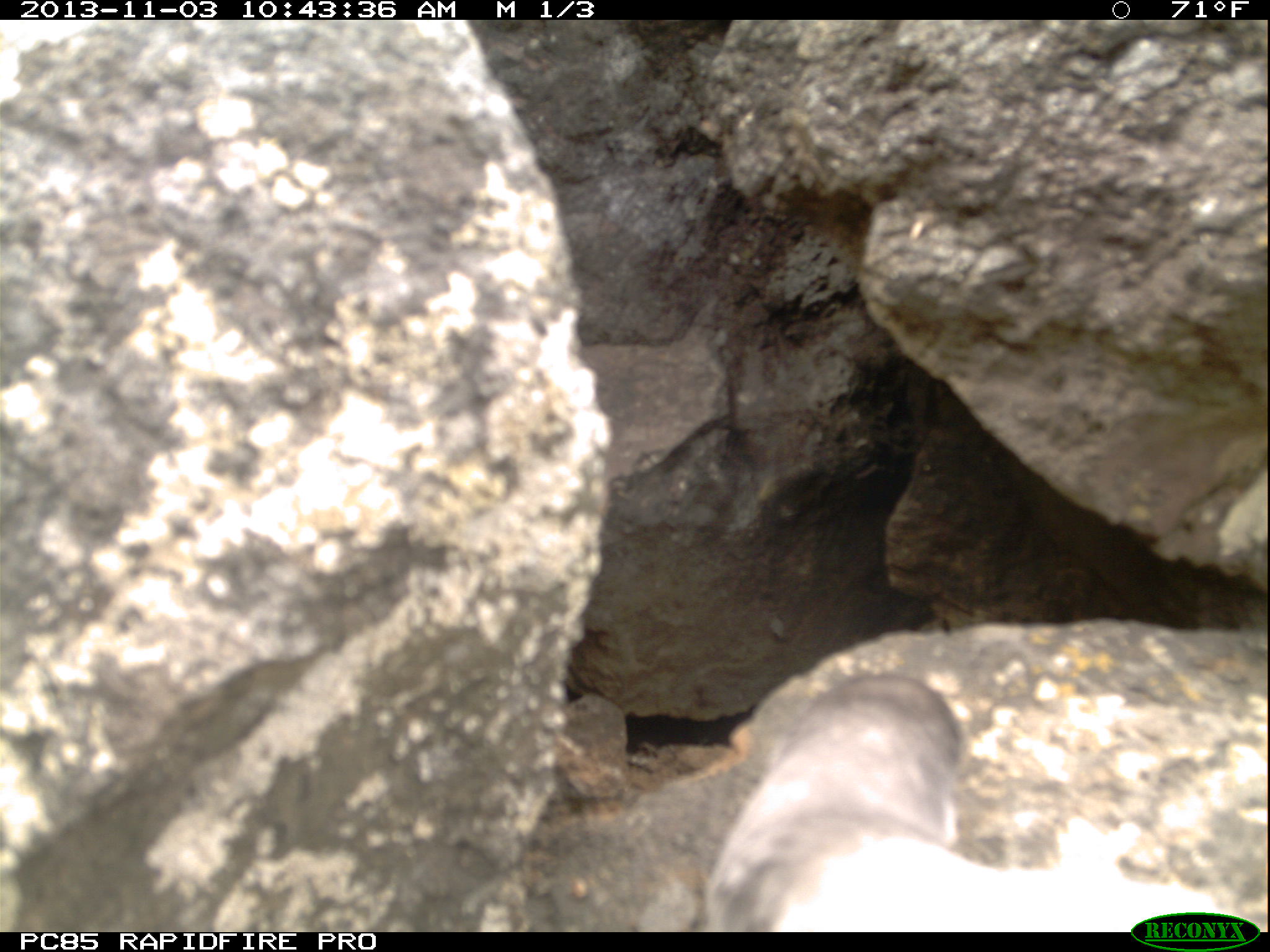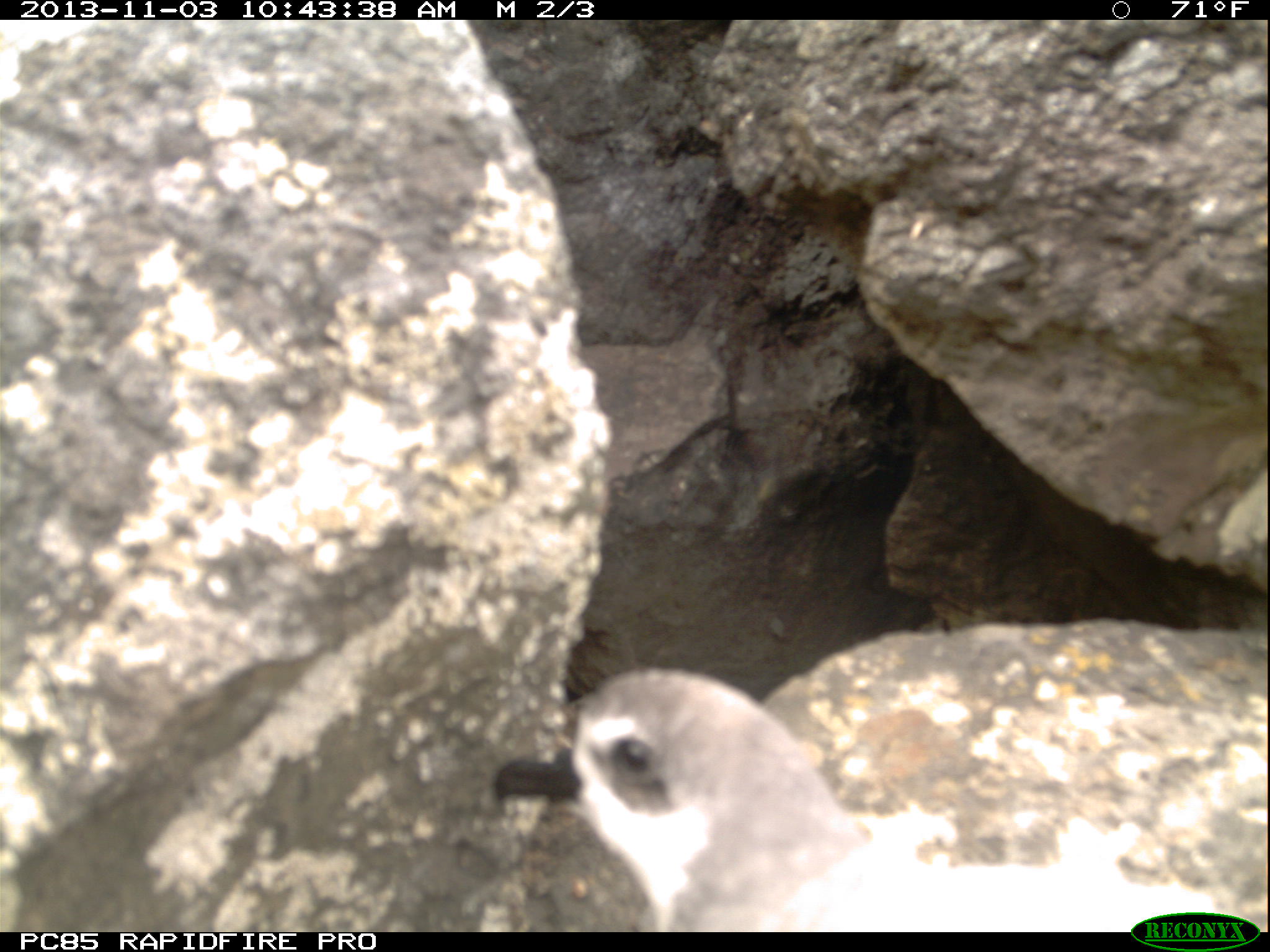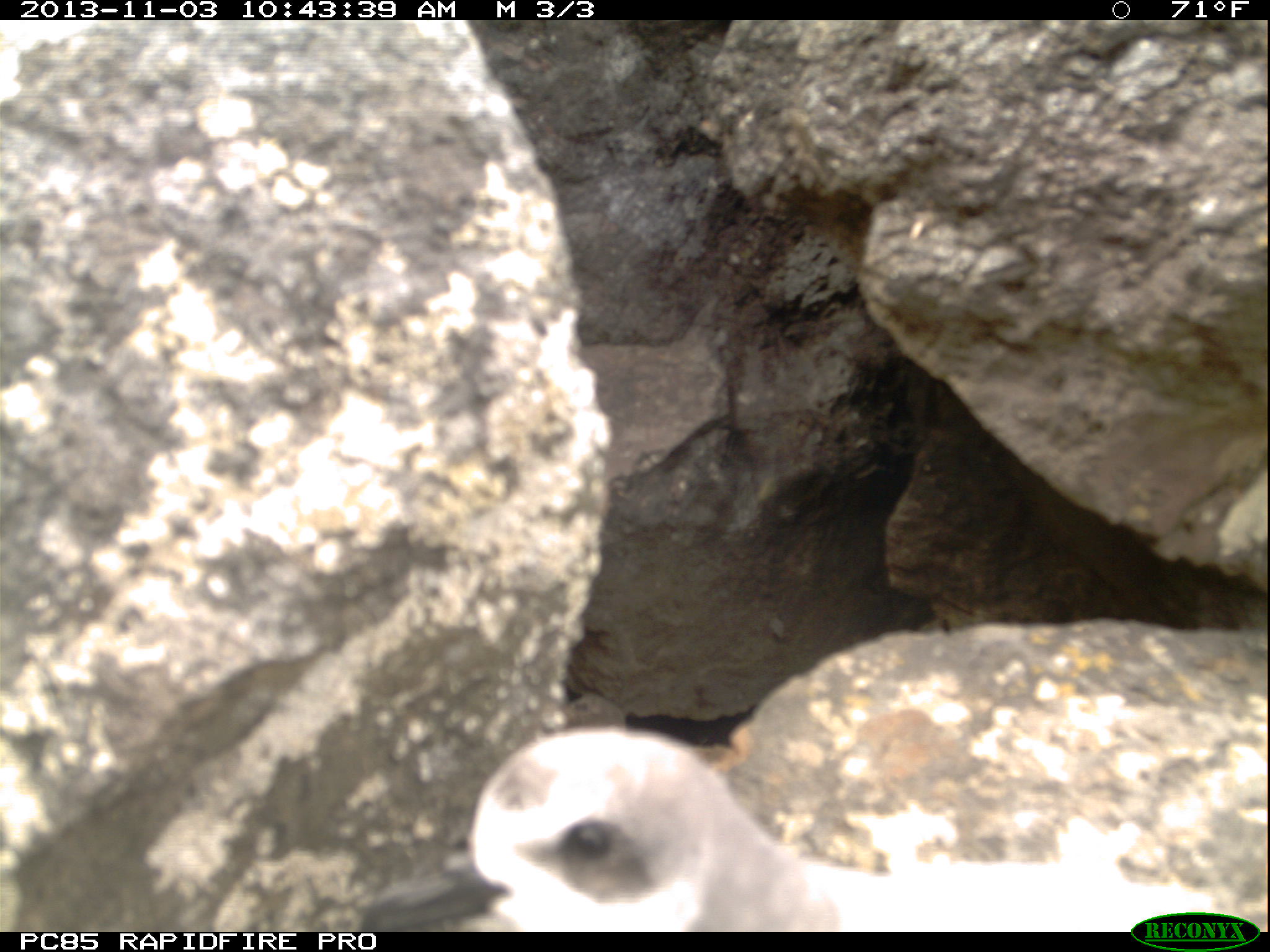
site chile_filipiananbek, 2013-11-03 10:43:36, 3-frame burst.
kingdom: Animalia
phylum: Chordata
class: Aves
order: Procellariiformes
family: Procellariidae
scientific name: Procellariidae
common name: petrel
Petrel (Procellariidae).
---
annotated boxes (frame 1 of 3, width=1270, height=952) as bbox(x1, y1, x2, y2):
petrel: bbox(538, 660, 1225, 932)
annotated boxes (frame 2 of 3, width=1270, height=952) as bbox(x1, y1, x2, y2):
petrel: bbox(489, 659, 1233, 933)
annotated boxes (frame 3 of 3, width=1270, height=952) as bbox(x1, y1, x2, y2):
petrel: bbox(430, 725, 1197, 932)